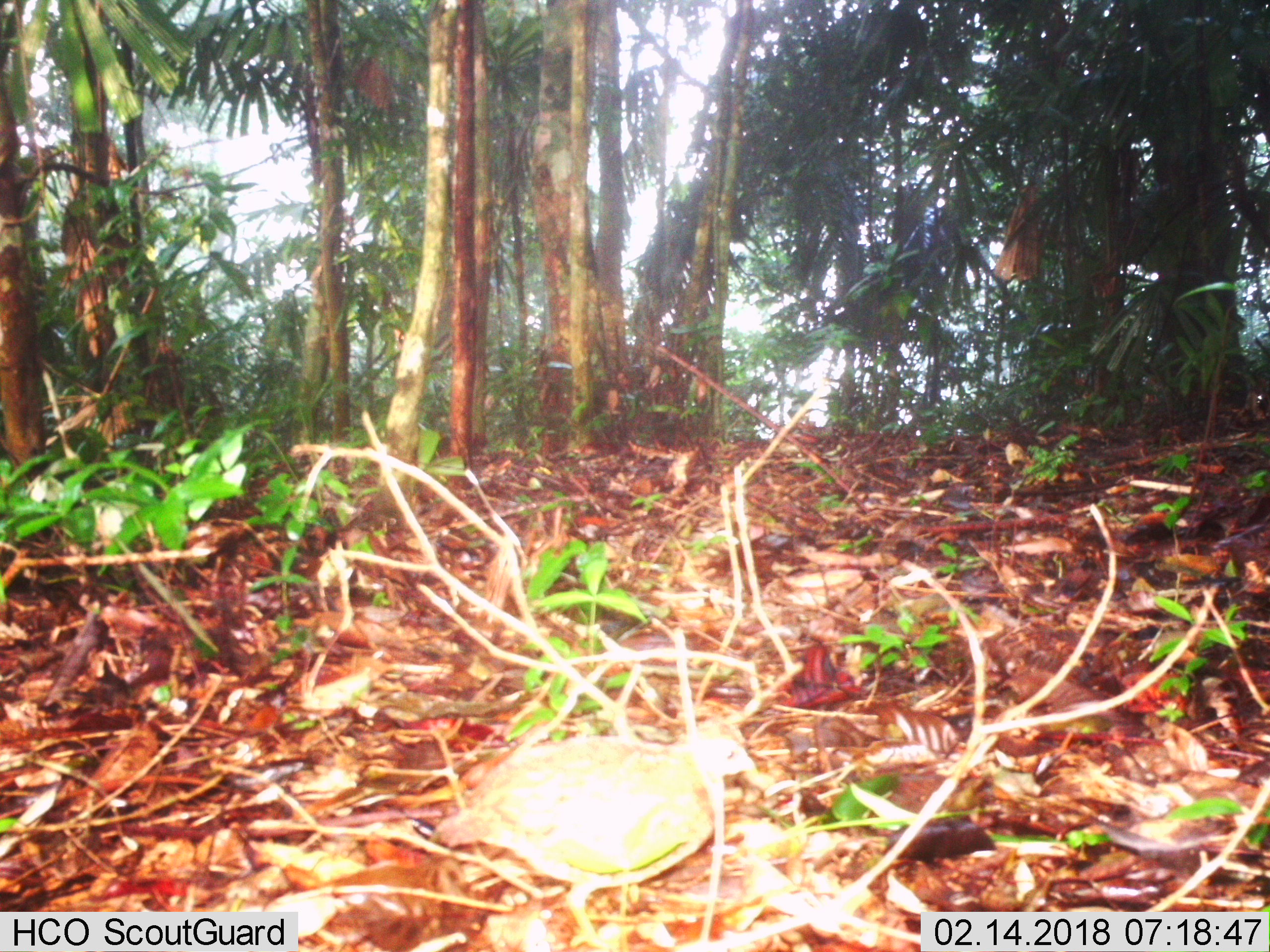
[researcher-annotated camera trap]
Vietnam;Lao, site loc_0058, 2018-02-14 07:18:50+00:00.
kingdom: Animalia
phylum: Chordata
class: Aves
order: Galliformes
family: Phasianidae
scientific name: Phasianidae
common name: partridge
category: unidentified partridge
Unidentified partridge (partridge) (Phasianidae). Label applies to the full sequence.